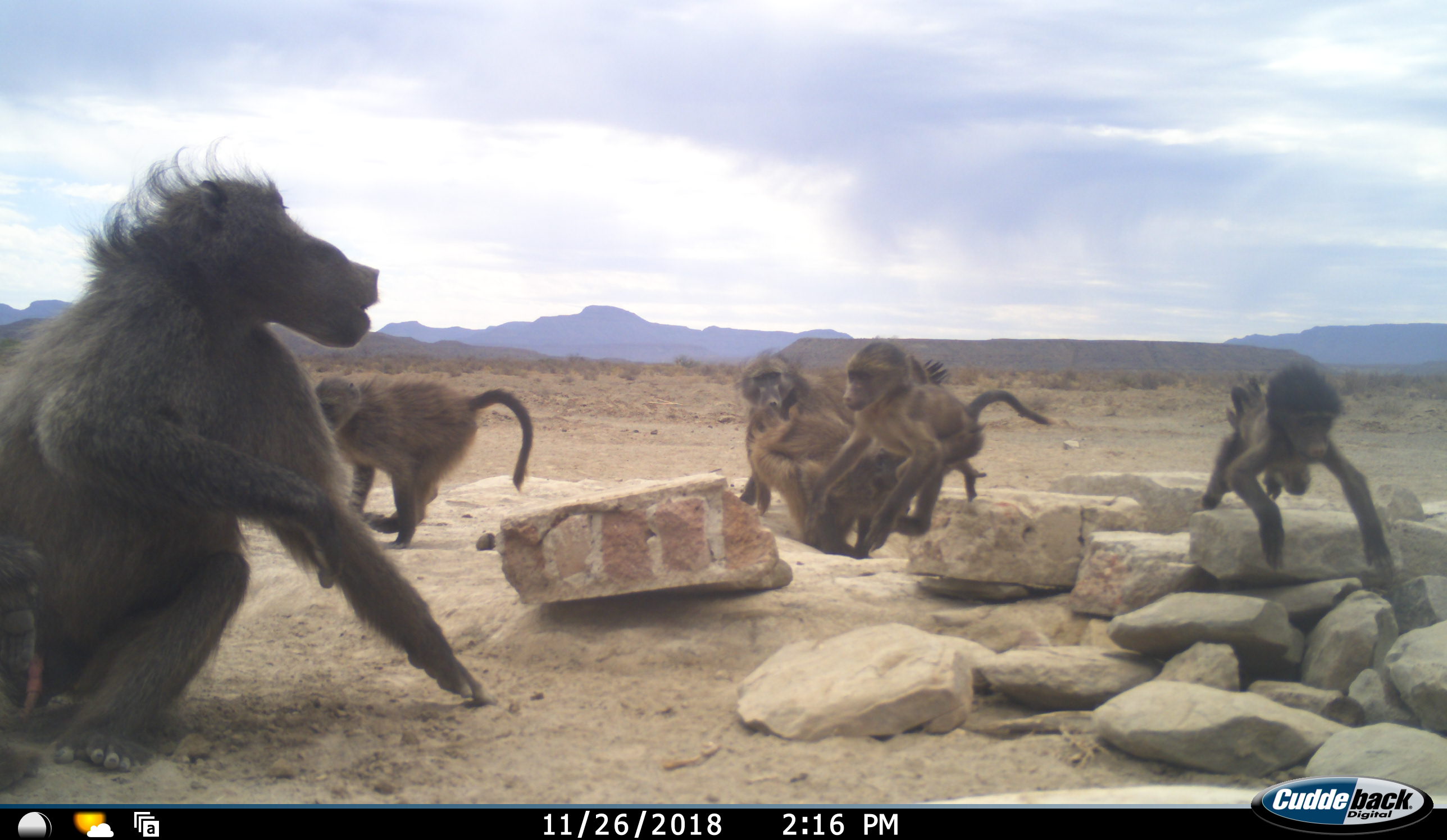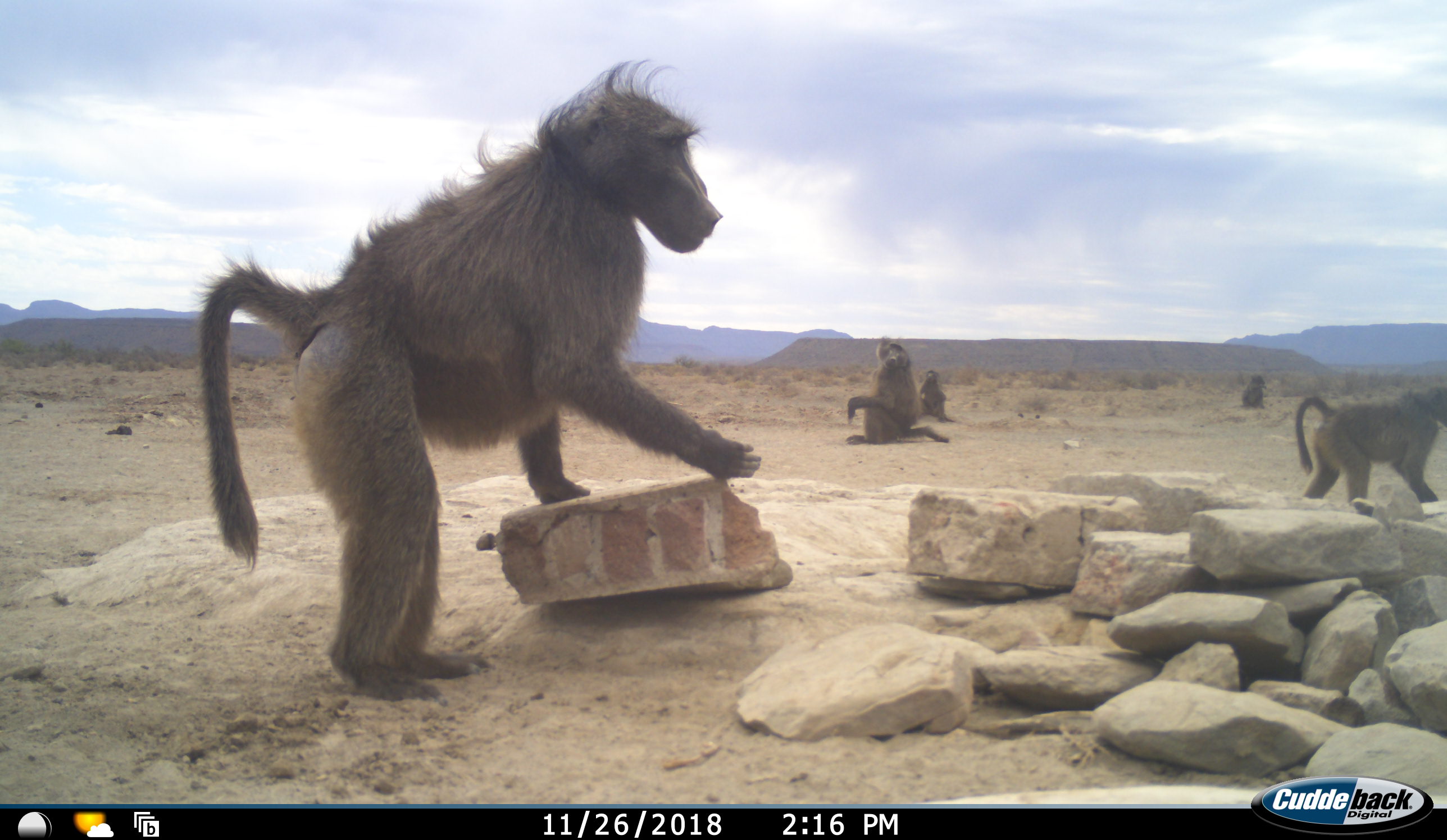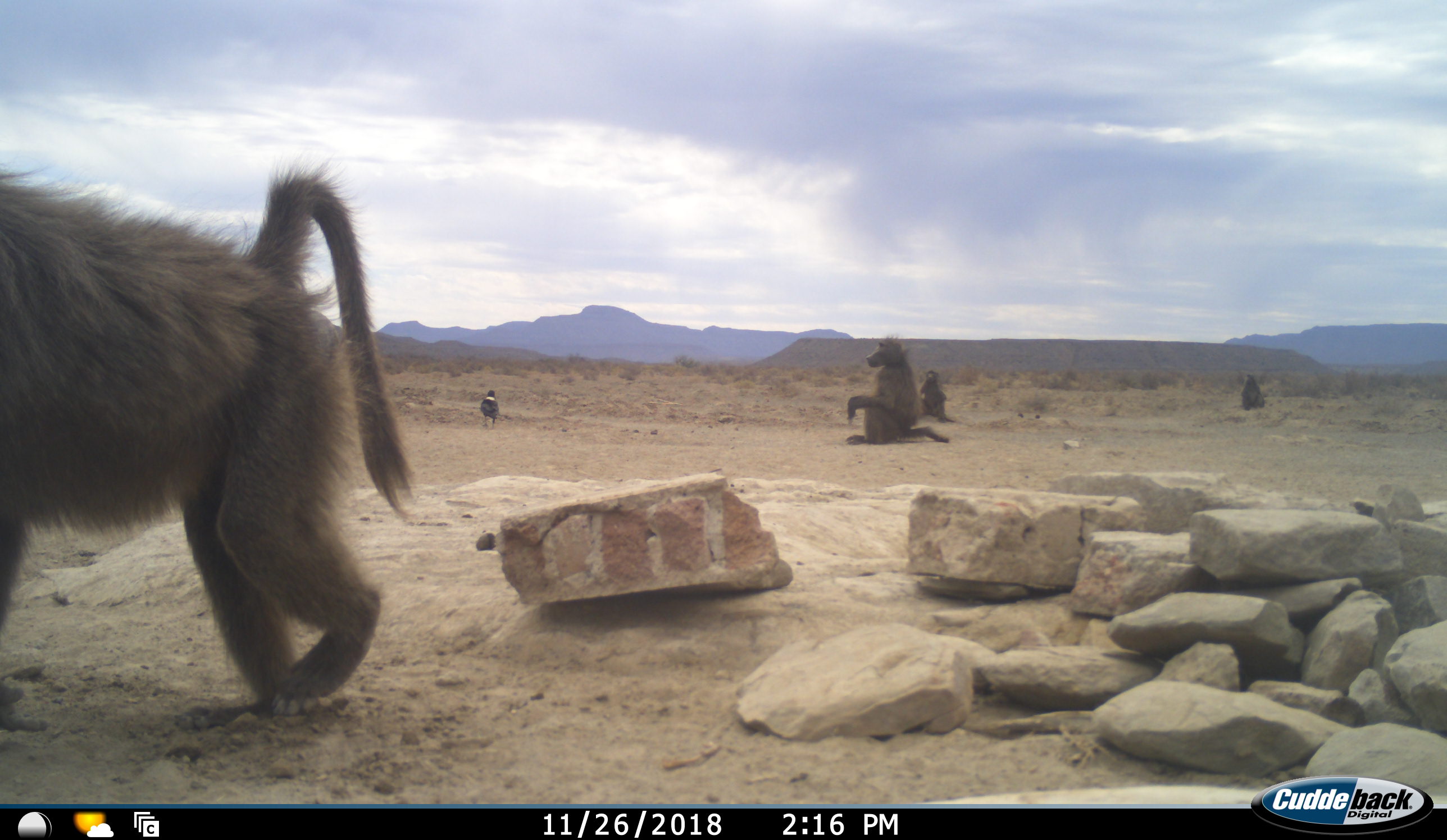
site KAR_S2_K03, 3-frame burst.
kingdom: Animalia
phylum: Chordata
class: Mammalia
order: Primates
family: Cercopithecidae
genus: Papio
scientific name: Papio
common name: baboon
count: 8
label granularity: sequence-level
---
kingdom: Animalia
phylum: Chordata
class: Aves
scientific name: Aves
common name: bird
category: birdother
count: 1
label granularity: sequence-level